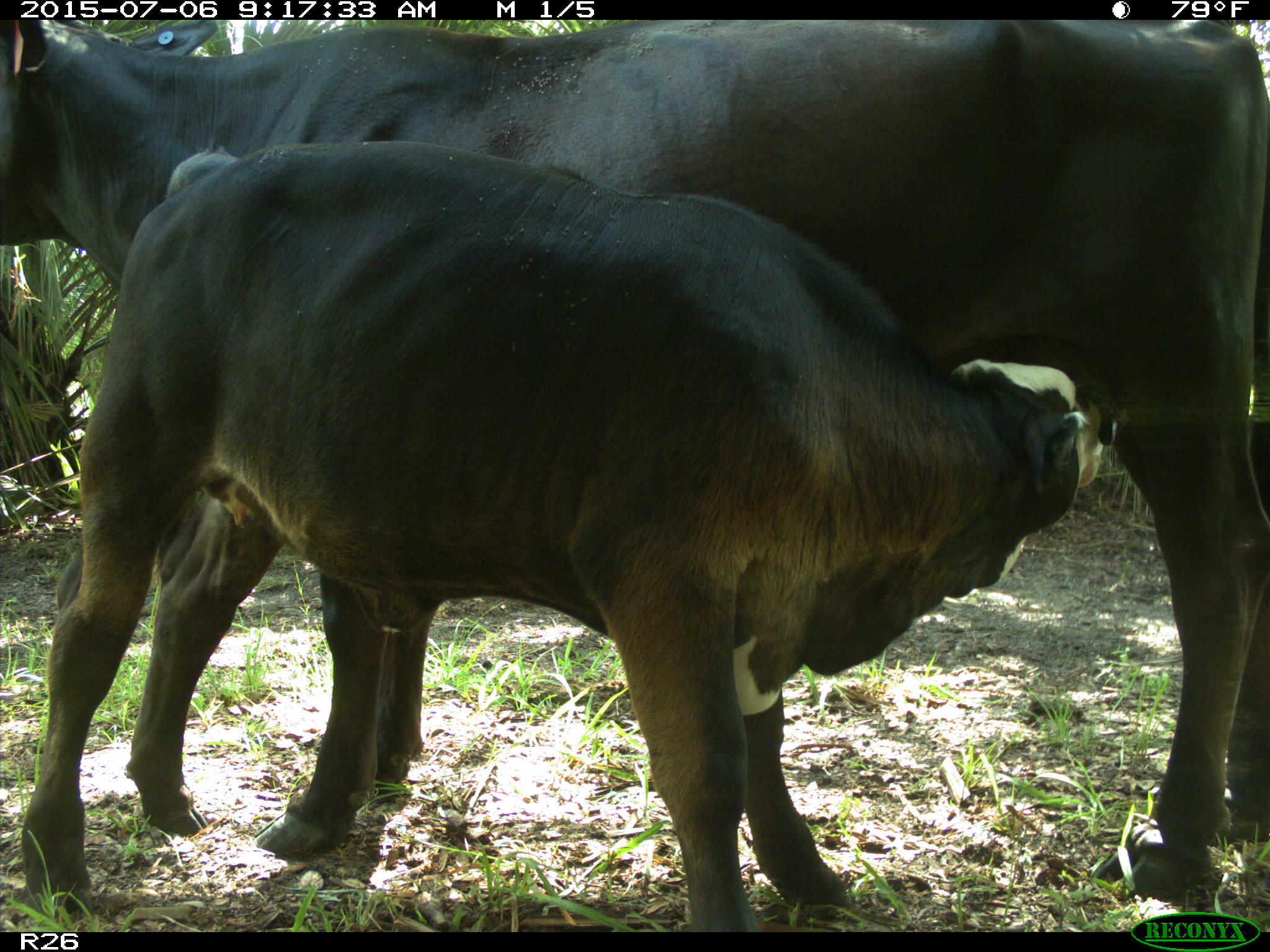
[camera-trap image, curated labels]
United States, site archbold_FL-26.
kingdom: Animalia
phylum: Chordata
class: Mammalia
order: Artiodactyla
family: Bovidae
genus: Bos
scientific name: Bos taurus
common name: domestic cow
Bos taurus (domestic cow).